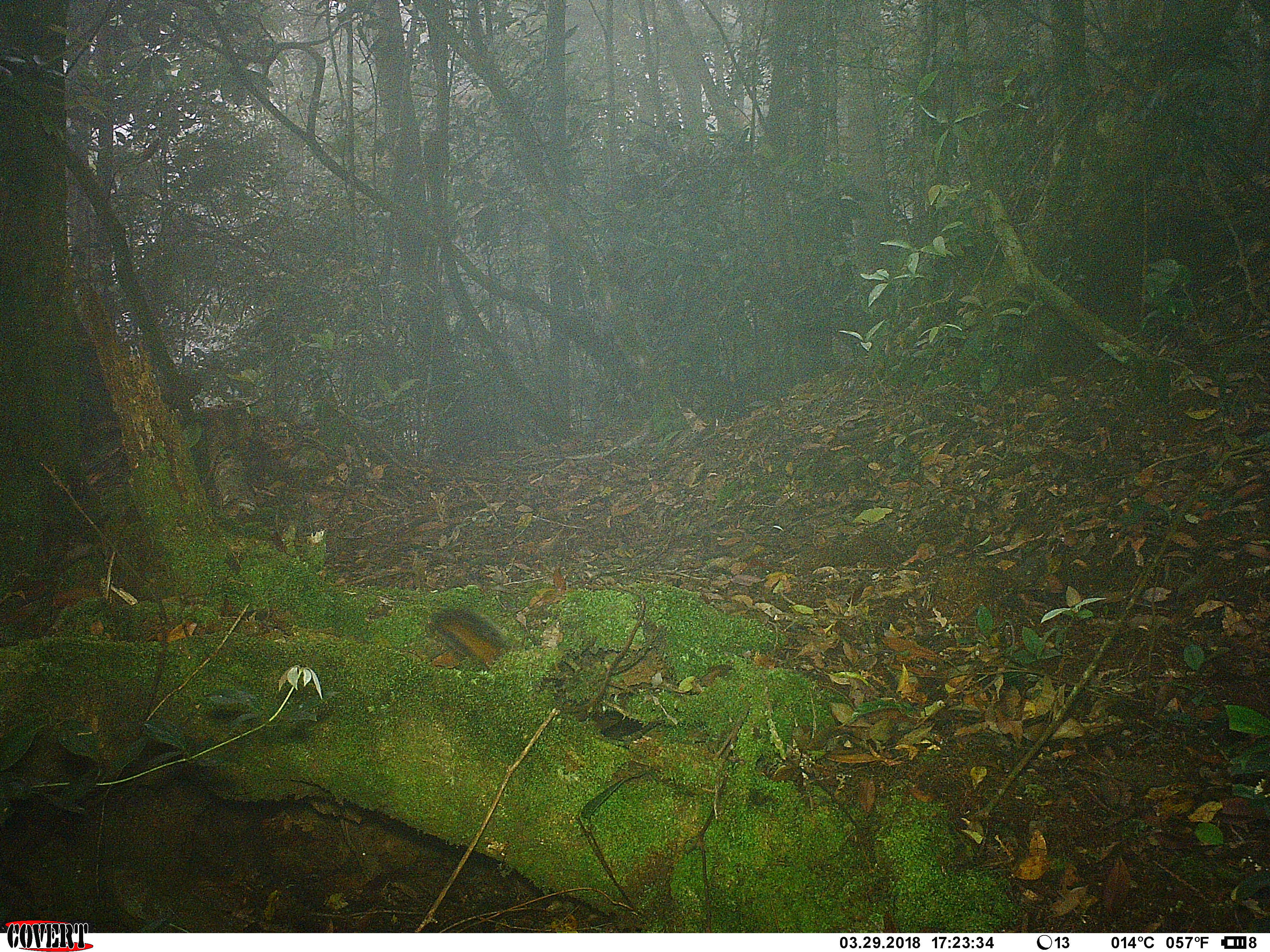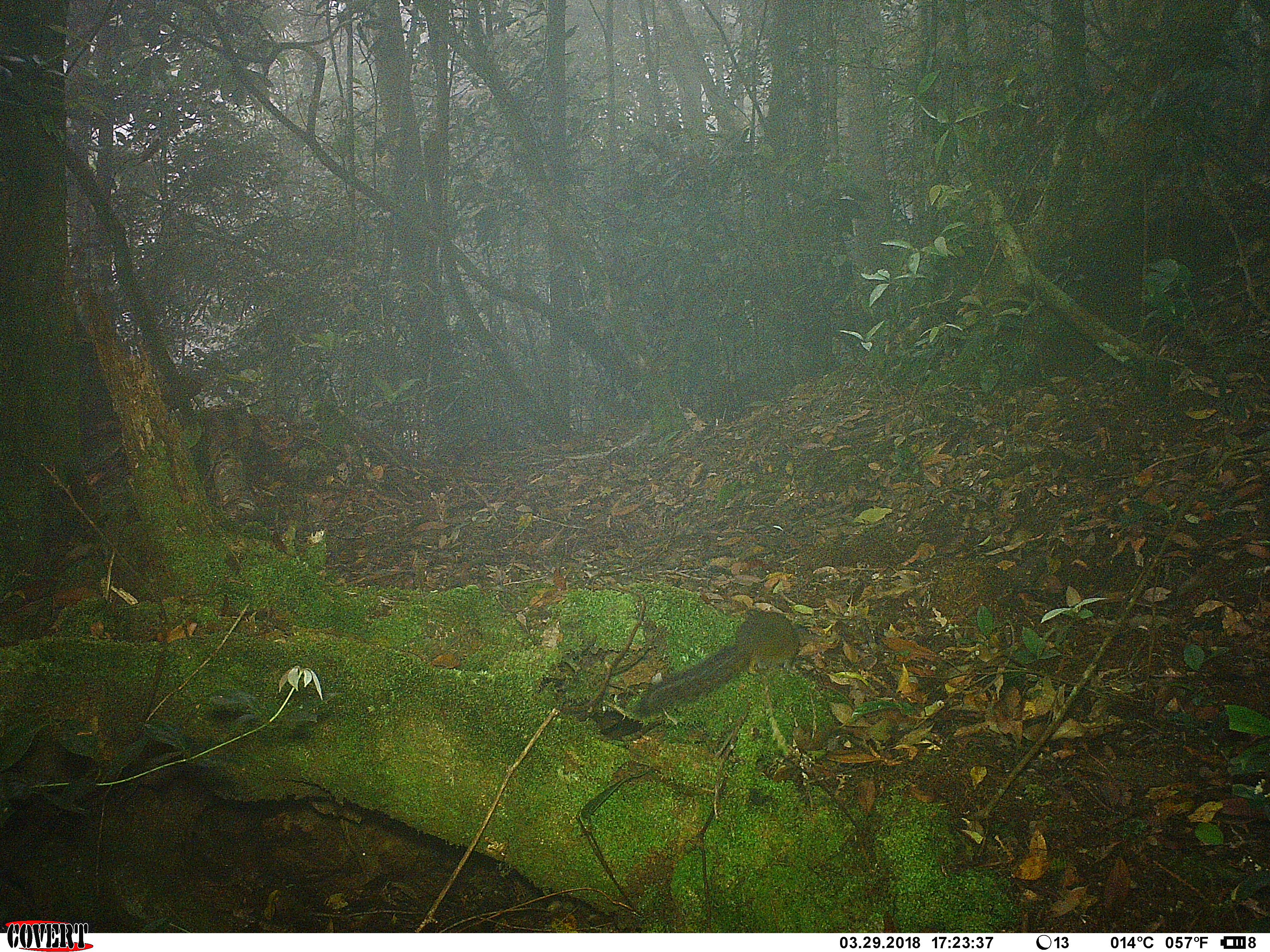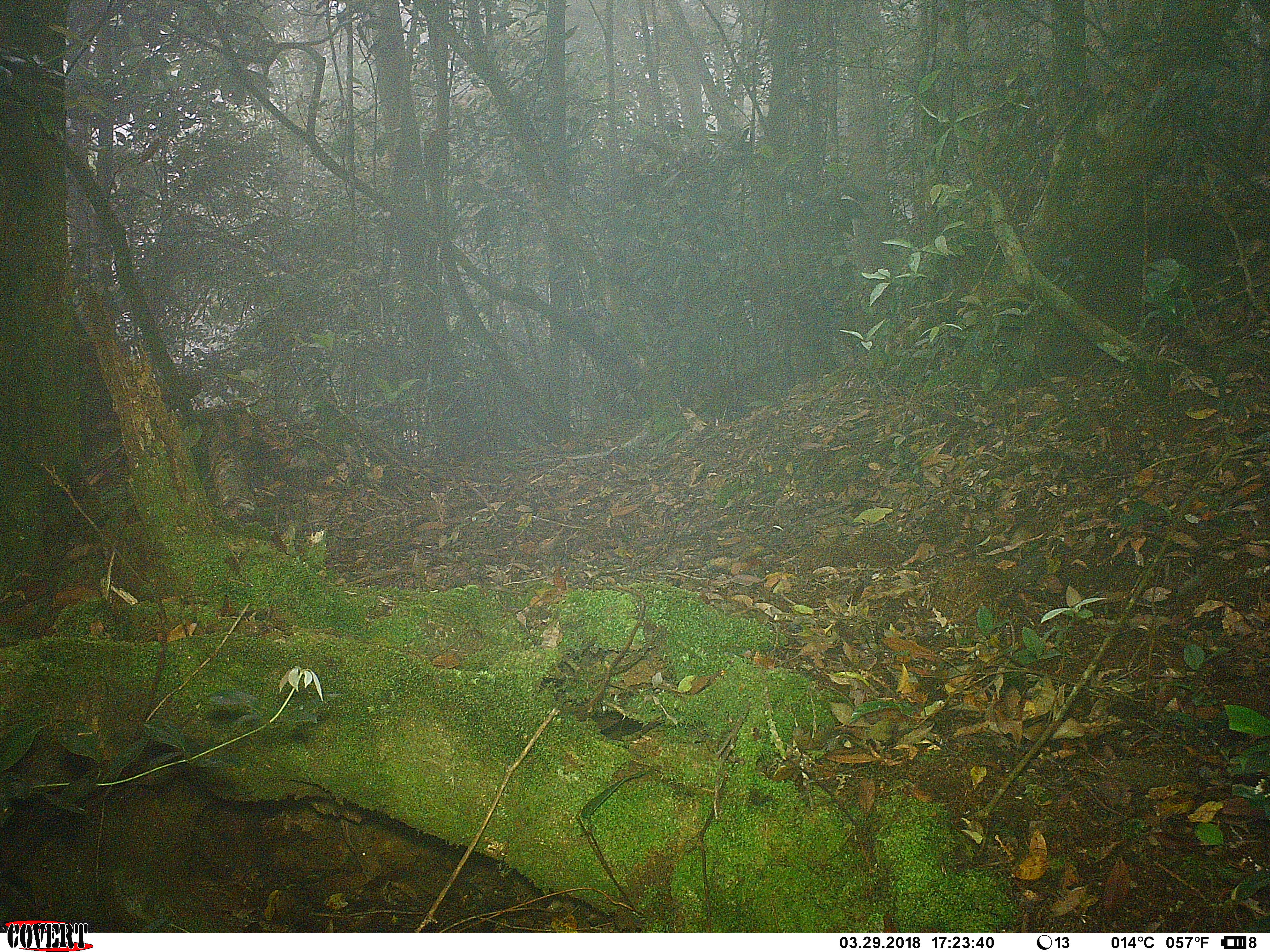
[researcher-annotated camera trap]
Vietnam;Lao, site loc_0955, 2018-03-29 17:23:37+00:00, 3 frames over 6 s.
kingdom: Animalia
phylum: Chordata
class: Mammalia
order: Rodentia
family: Sciuridae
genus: Dremomys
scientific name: Dremomys rufigenis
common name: red-cheeked squirrel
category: red cheeked squirrel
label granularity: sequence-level